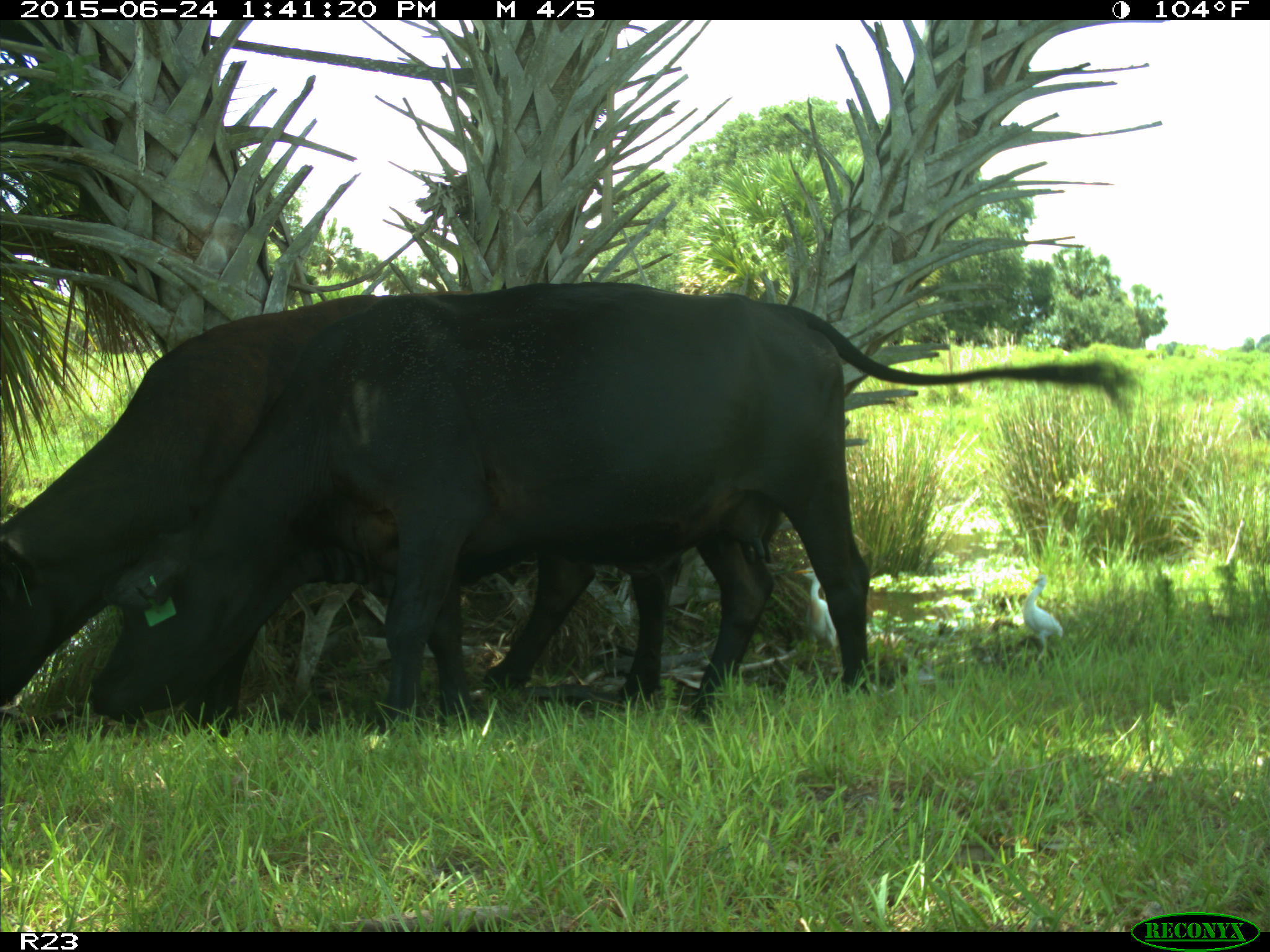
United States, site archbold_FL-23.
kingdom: Animalia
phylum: Chordata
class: Mammalia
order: Artiodactyla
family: Bovidae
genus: Bos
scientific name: Bos taurus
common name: domestic cow